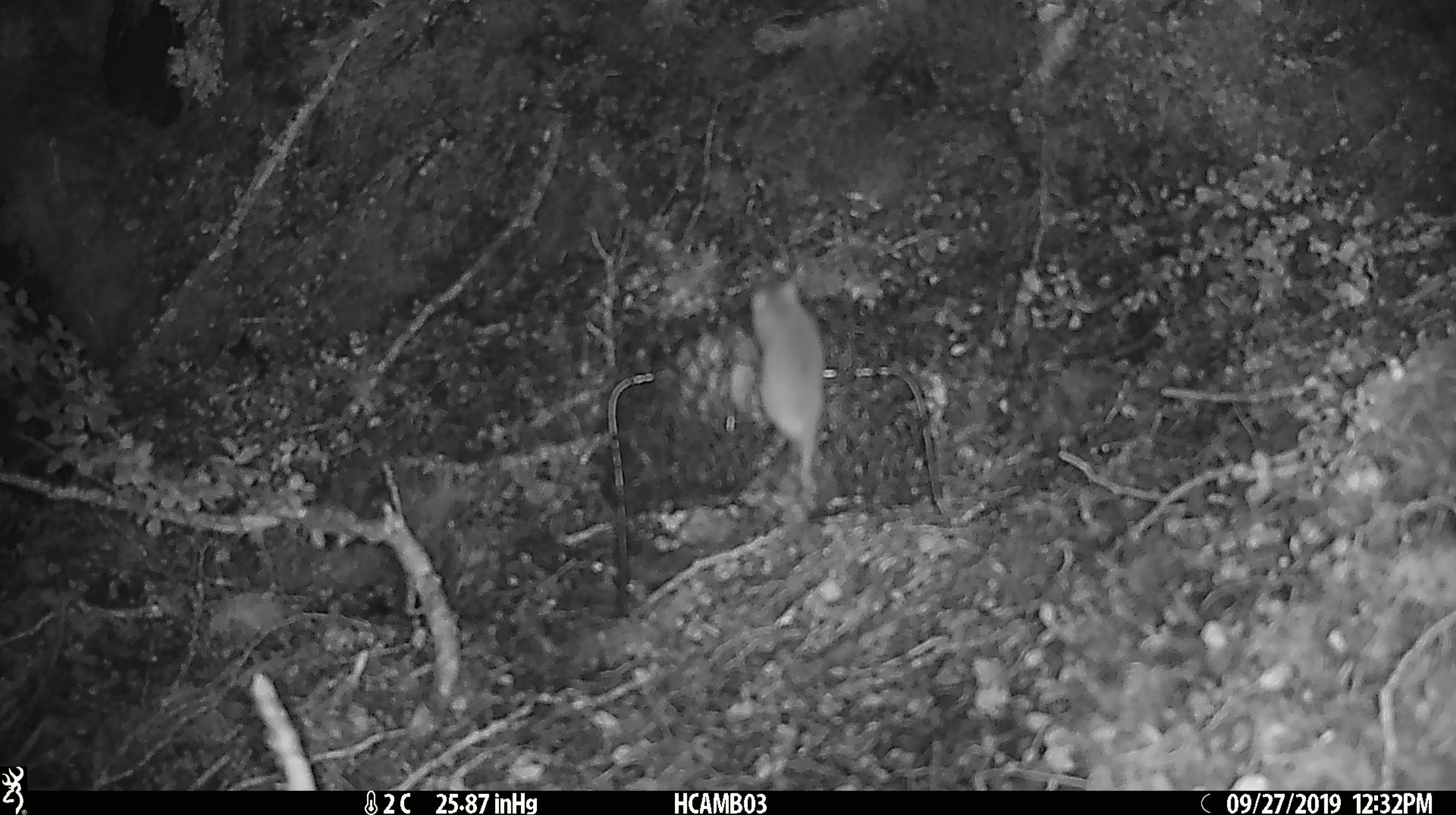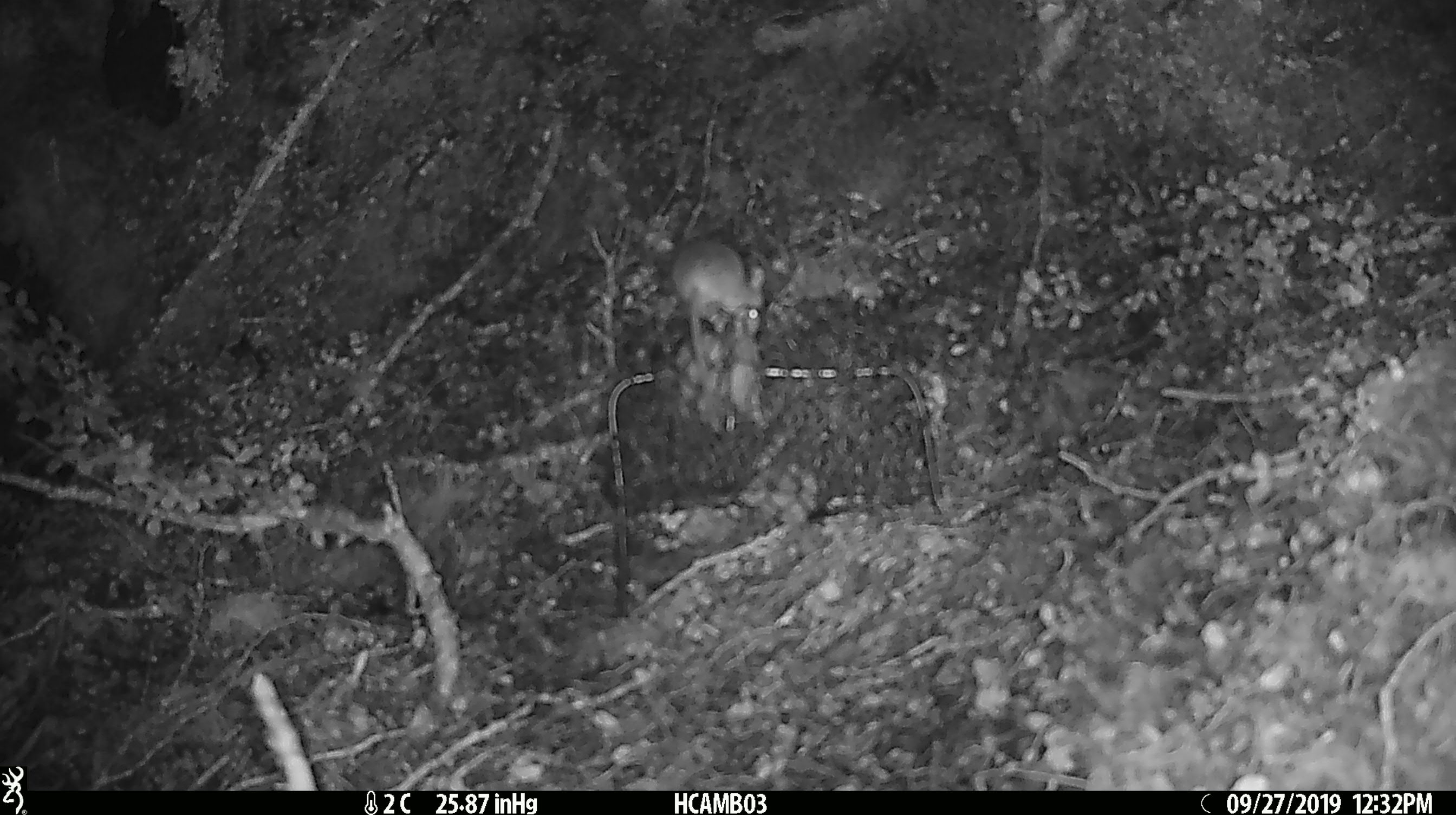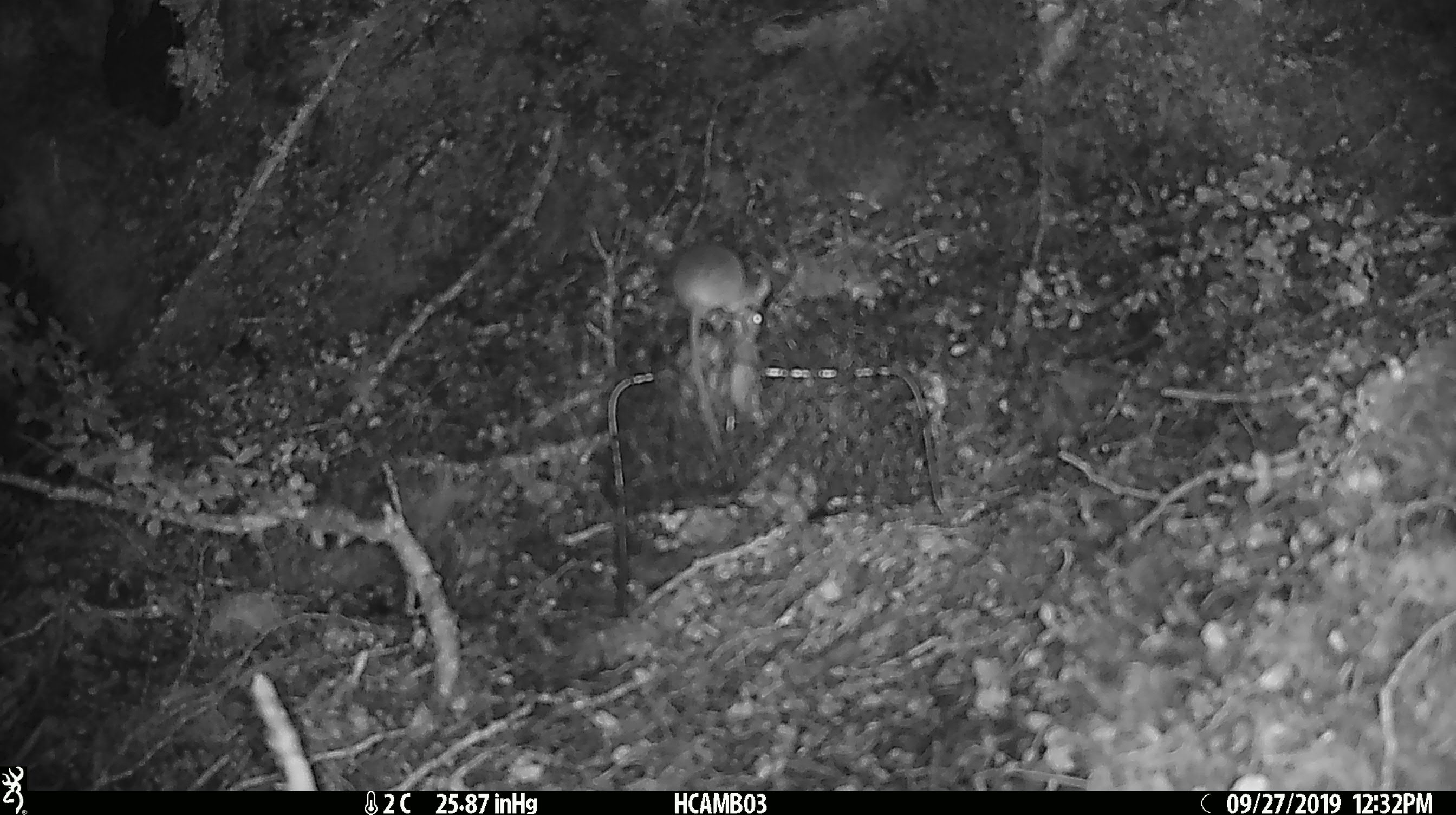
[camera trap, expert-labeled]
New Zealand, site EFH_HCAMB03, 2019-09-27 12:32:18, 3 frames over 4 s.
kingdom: Animalia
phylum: Chordata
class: Mammalia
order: Rodentia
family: Muridae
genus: Mus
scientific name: Mus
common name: mouse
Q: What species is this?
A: Mouse (Mus).